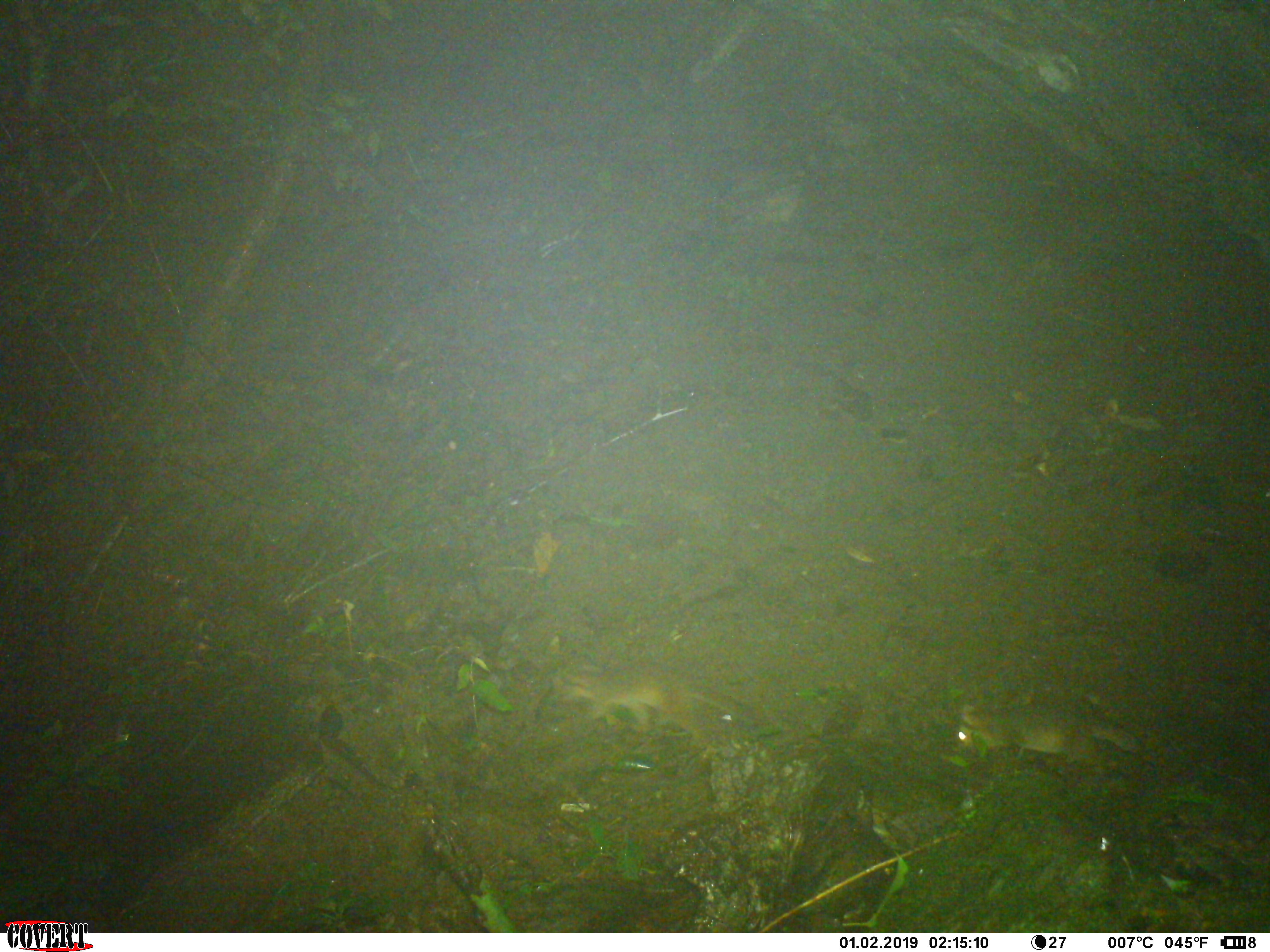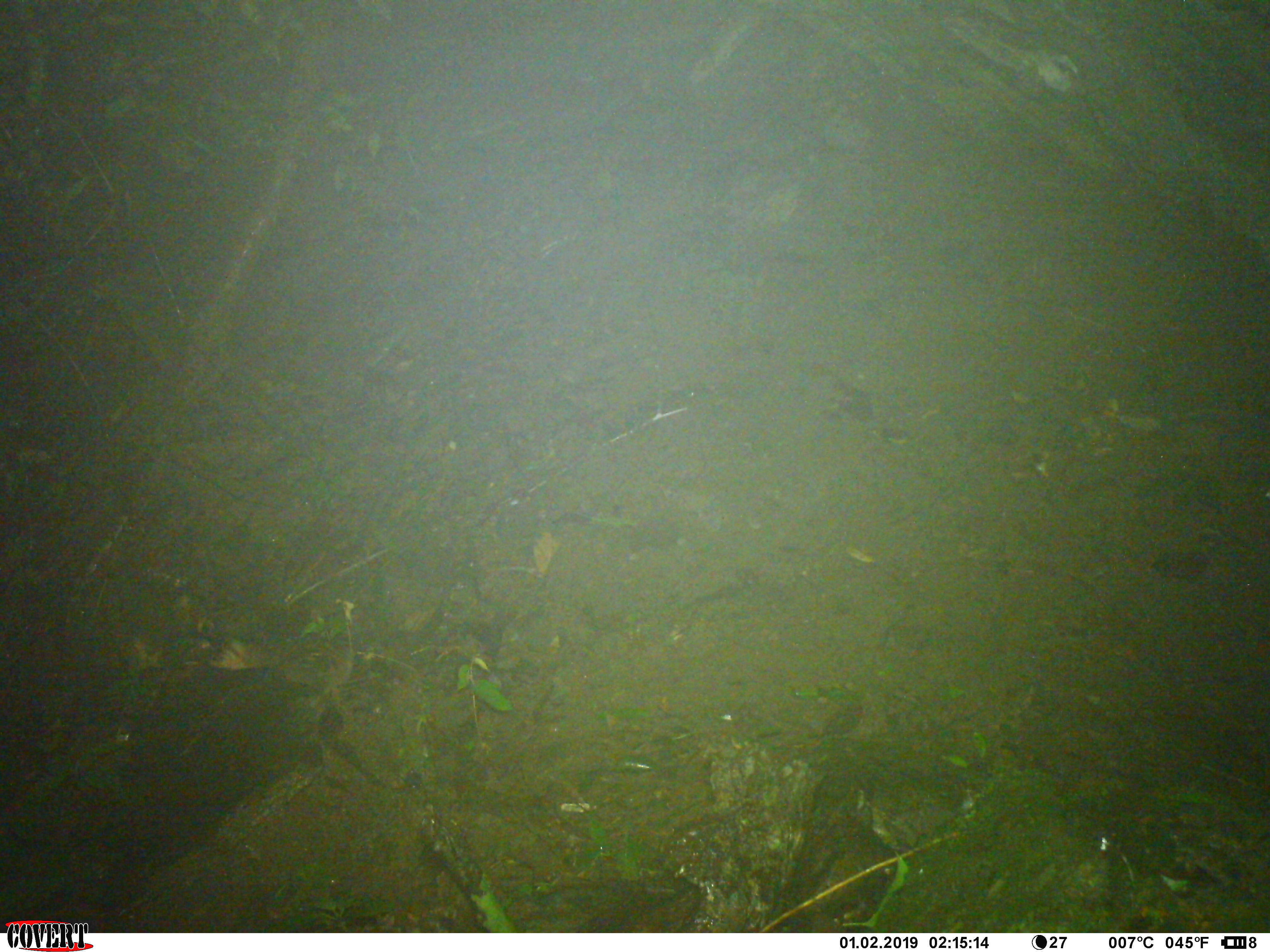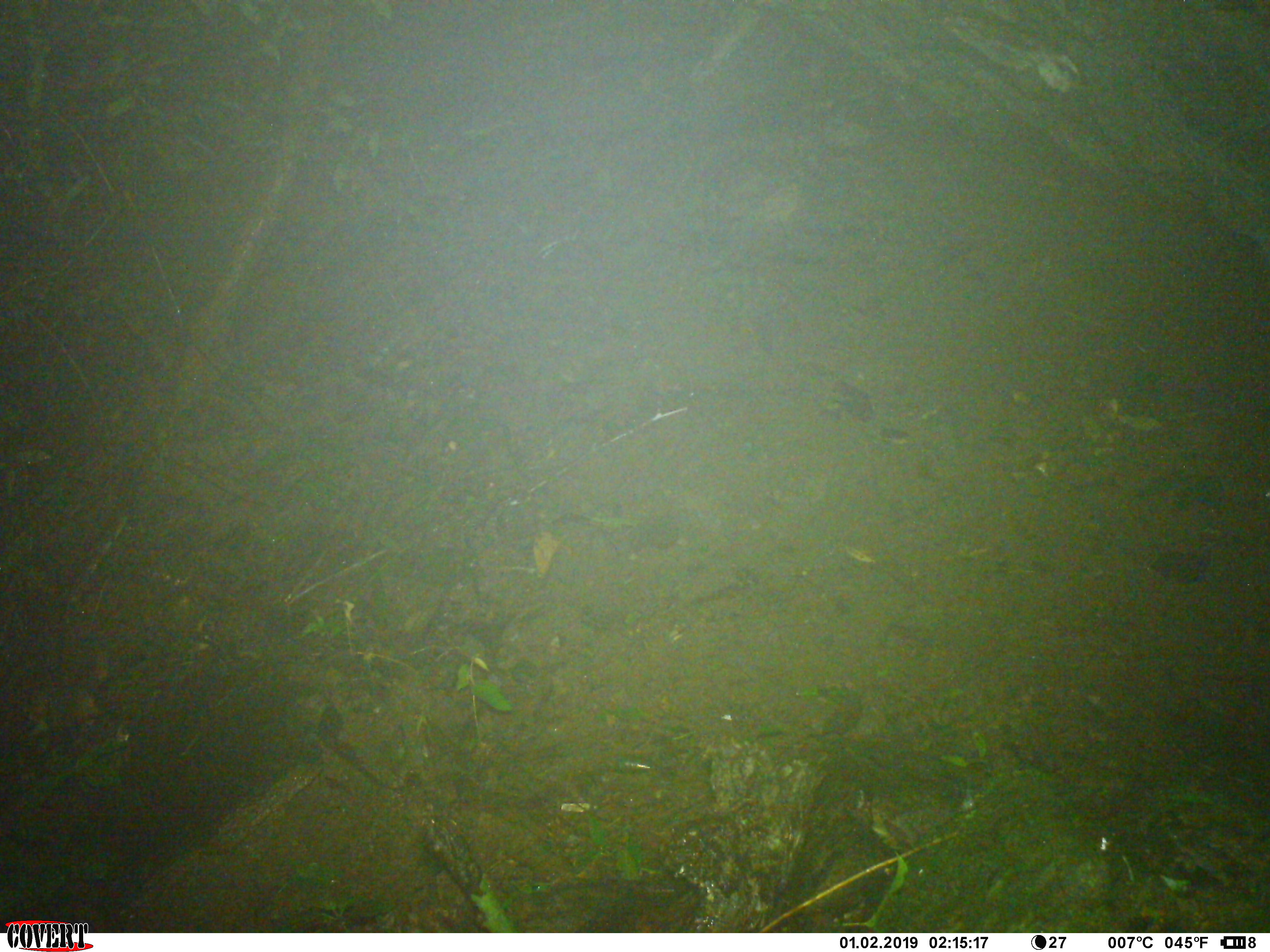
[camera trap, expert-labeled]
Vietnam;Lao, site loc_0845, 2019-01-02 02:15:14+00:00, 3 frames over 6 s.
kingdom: Animalia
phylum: Chordata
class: Mammalia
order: Carnivora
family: Mustelidae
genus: Melogale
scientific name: Melogale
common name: ferret badger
Ferret badger (Melogale). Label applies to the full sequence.